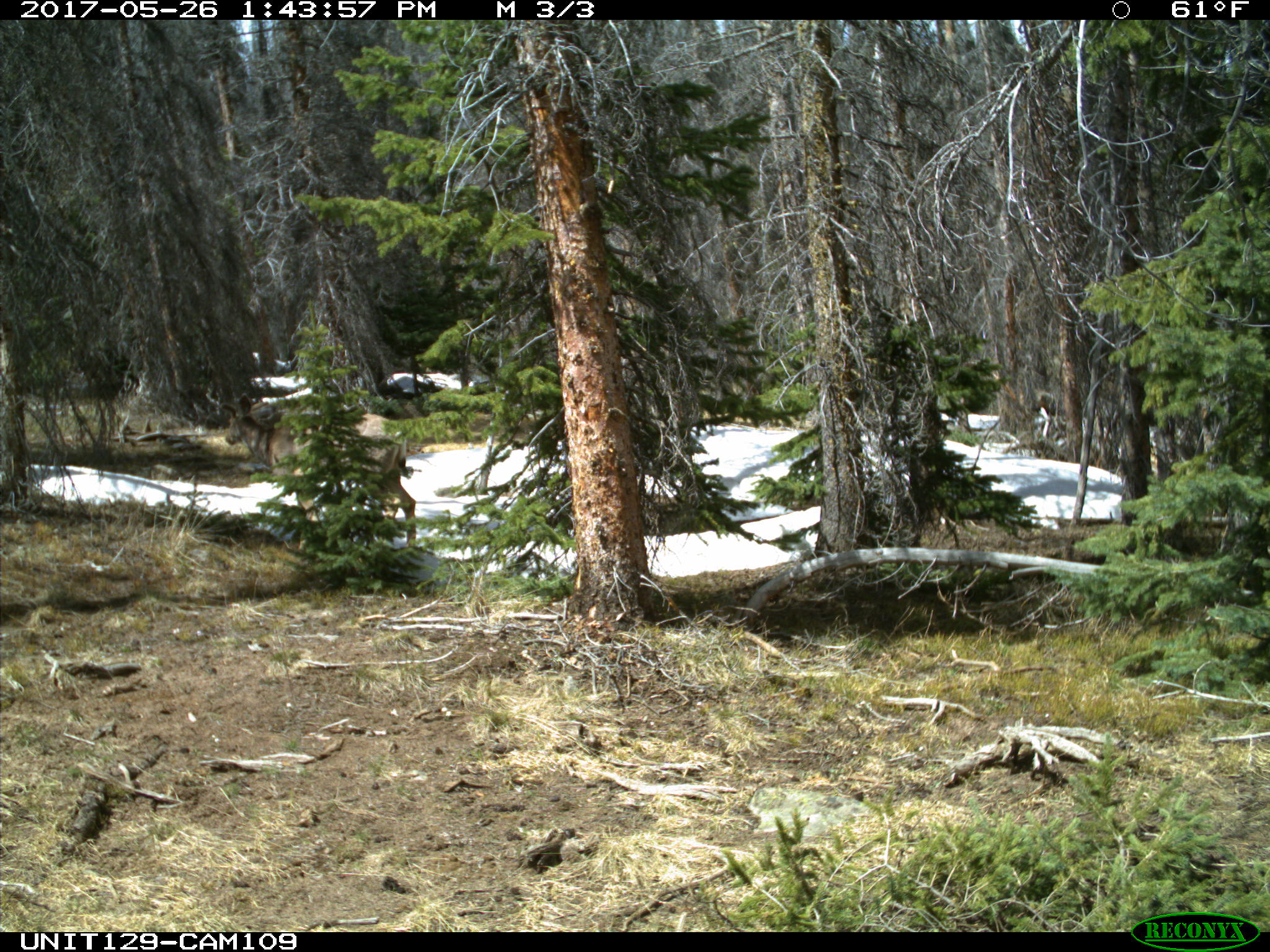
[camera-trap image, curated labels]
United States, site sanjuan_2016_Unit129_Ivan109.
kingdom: Animalia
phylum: Chordata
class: Mammalia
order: Artiodactyla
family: Cervidae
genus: Odocoileus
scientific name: Odocoileus hemionus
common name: mule deer